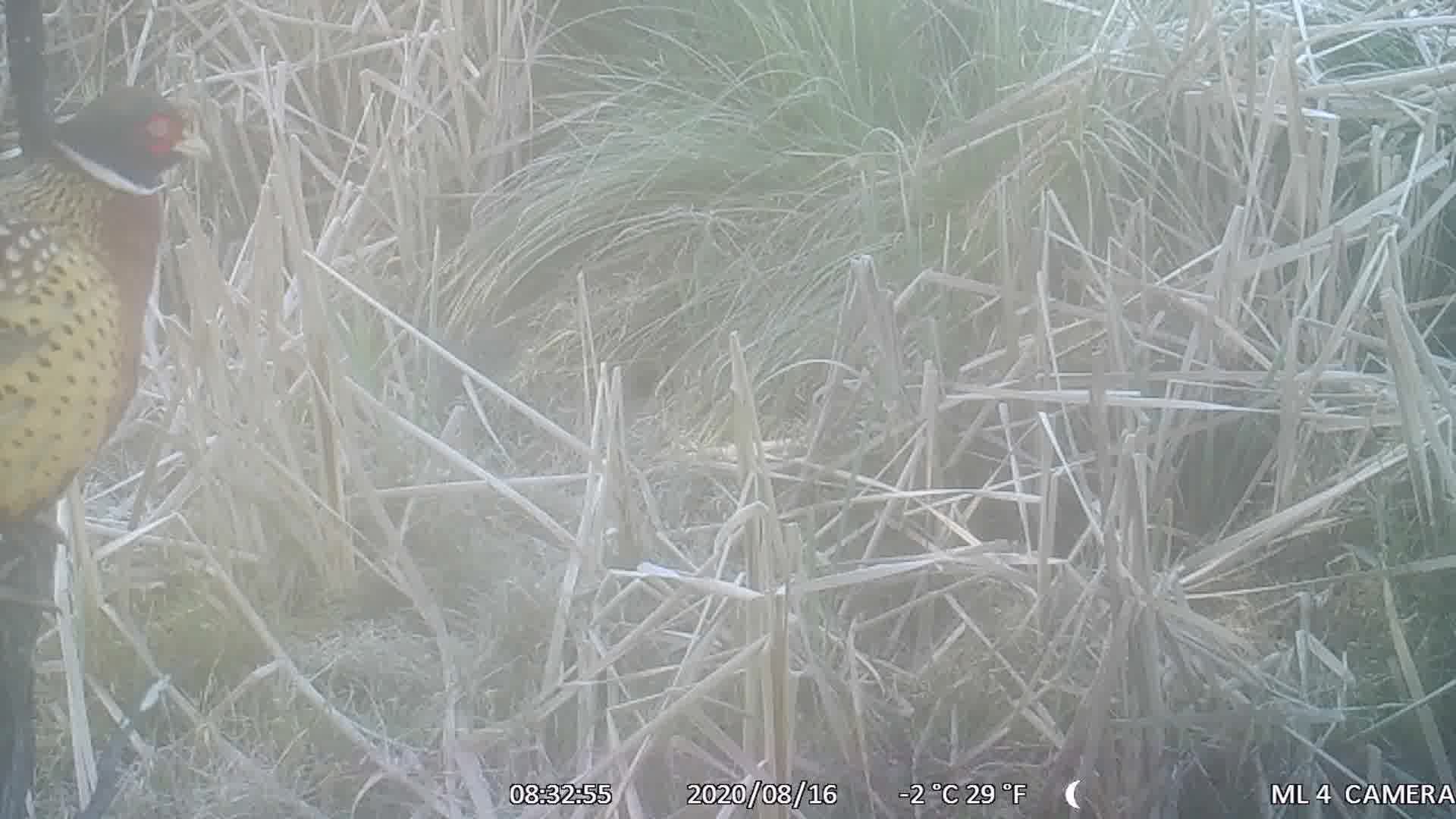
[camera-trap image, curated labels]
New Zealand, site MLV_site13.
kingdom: Animalia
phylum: Chordata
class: Aves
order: Galliformes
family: Phasianidae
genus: Phasianus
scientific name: Phasianus colchicus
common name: common pheasant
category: pheasant